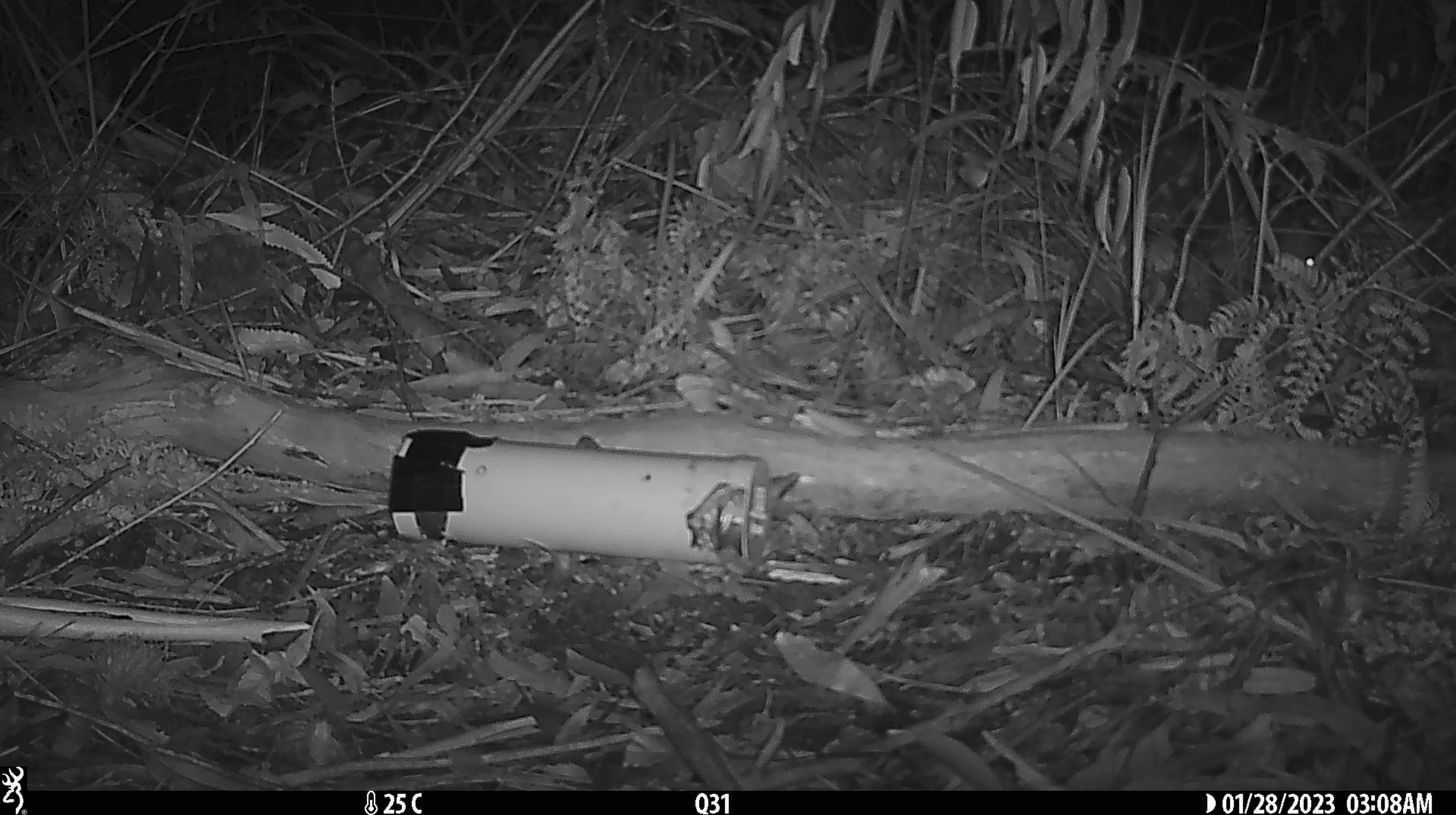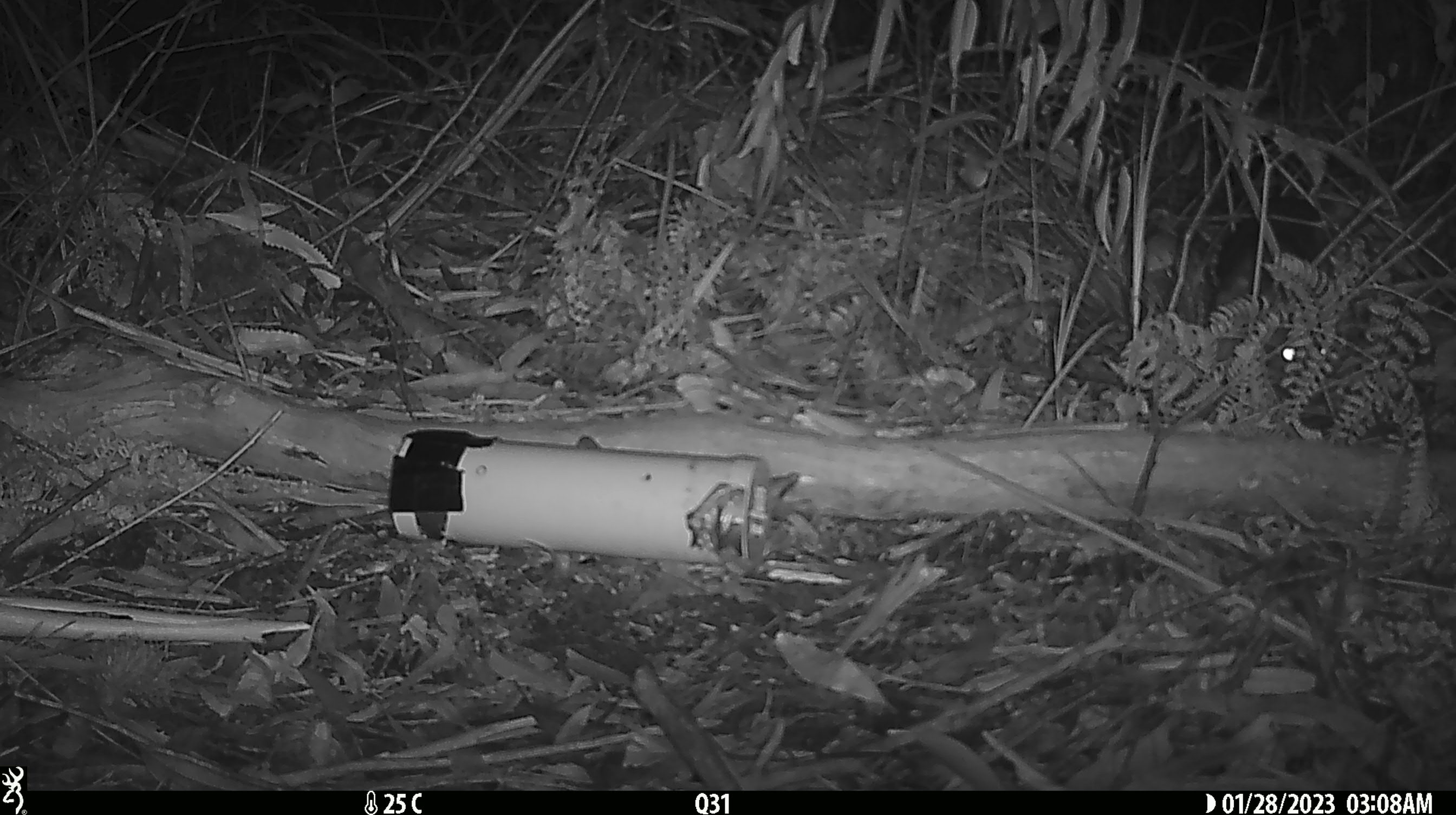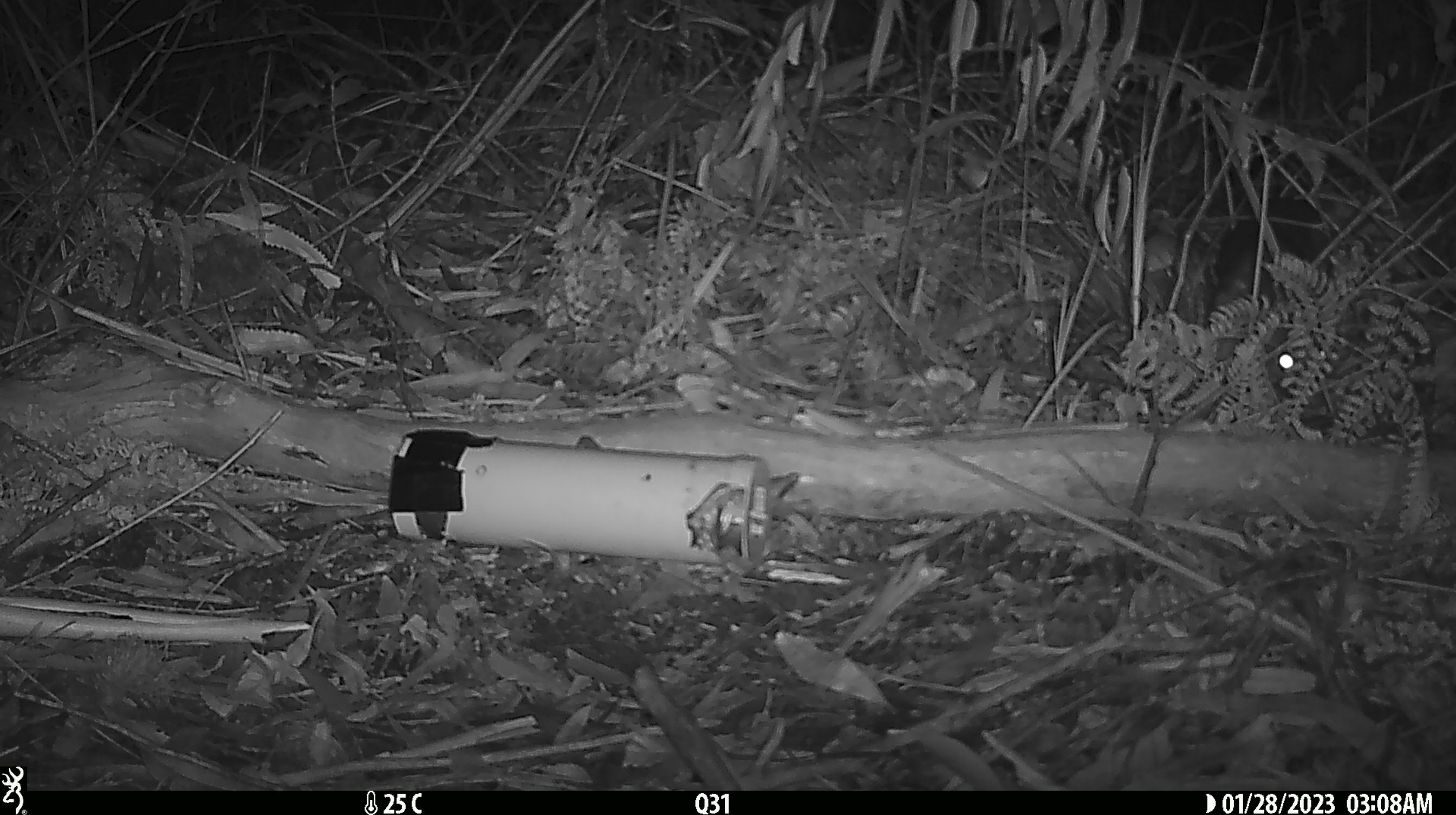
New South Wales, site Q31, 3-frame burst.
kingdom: Animalia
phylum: Chordata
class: Mammalia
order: Dasyuromorphia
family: Dasyuridae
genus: Dasyurus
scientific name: Dasyurus maculatus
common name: spotted-tailed quoll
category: quoll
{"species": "quoll (spotted-tailed quoll) (Dasyurus maculatus)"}